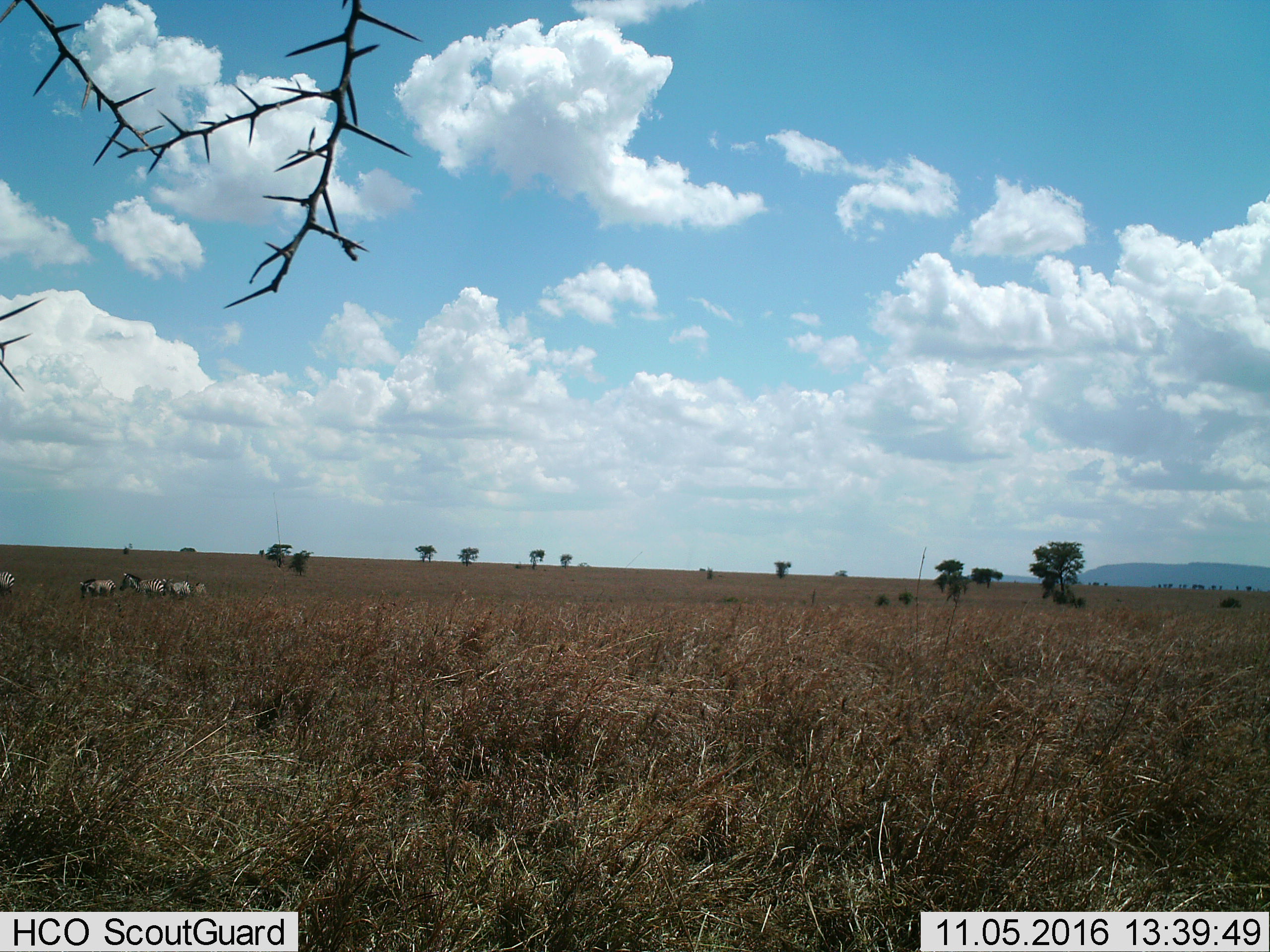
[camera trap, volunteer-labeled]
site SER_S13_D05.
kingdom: Animalia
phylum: Chordata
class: Mammalia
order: Perissodactyla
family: Equidae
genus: Equus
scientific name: Equus quagga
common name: plains zebra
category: zebraplains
Zebraplains (plains zebra) (Equus quagga), count 5. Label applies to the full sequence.